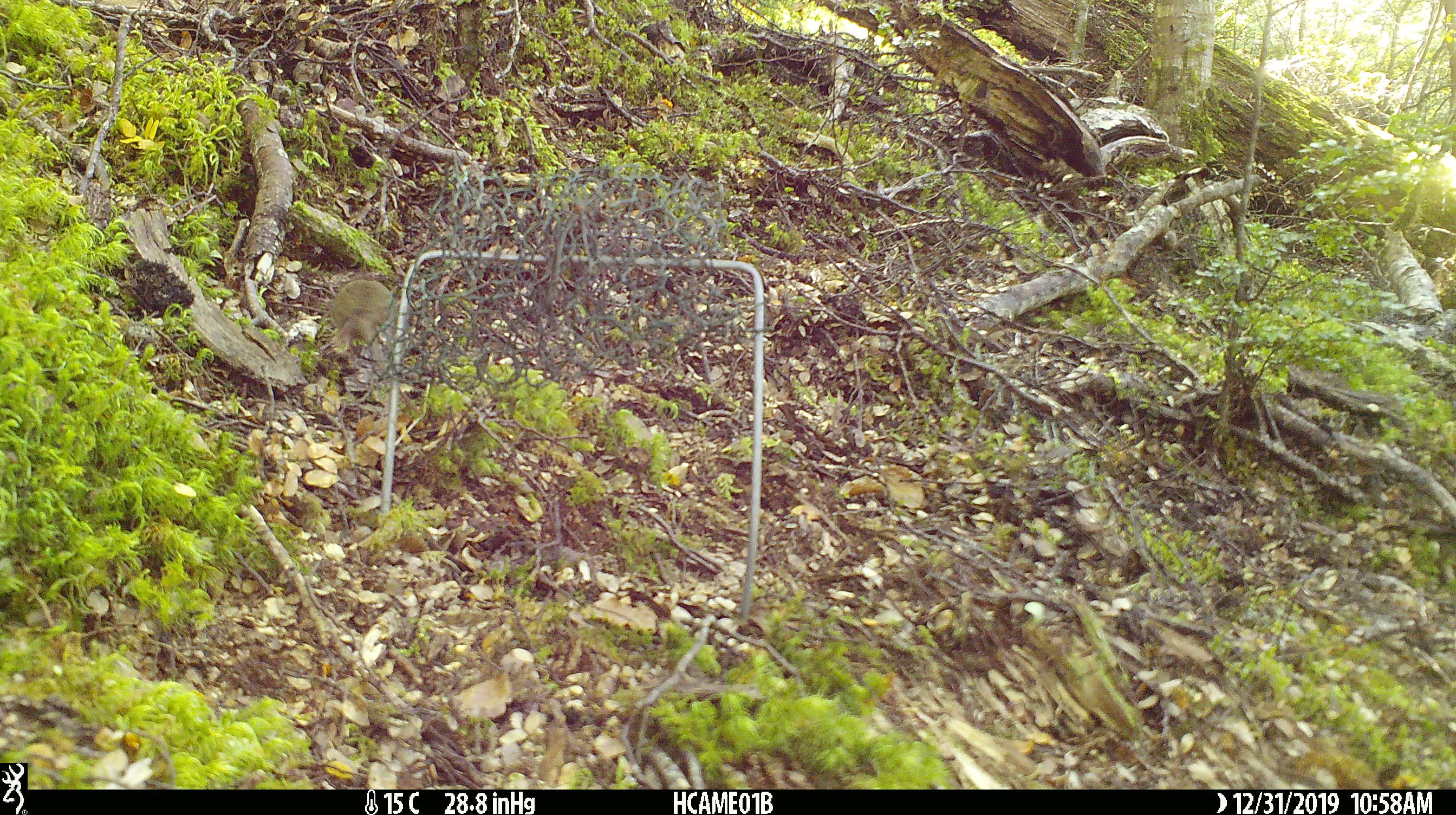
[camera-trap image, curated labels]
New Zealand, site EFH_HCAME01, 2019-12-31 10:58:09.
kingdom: Animalia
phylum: Chordata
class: Mammalia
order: Rodentia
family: Muridae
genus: Mus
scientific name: Mus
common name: mouse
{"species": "mouse (Mus)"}